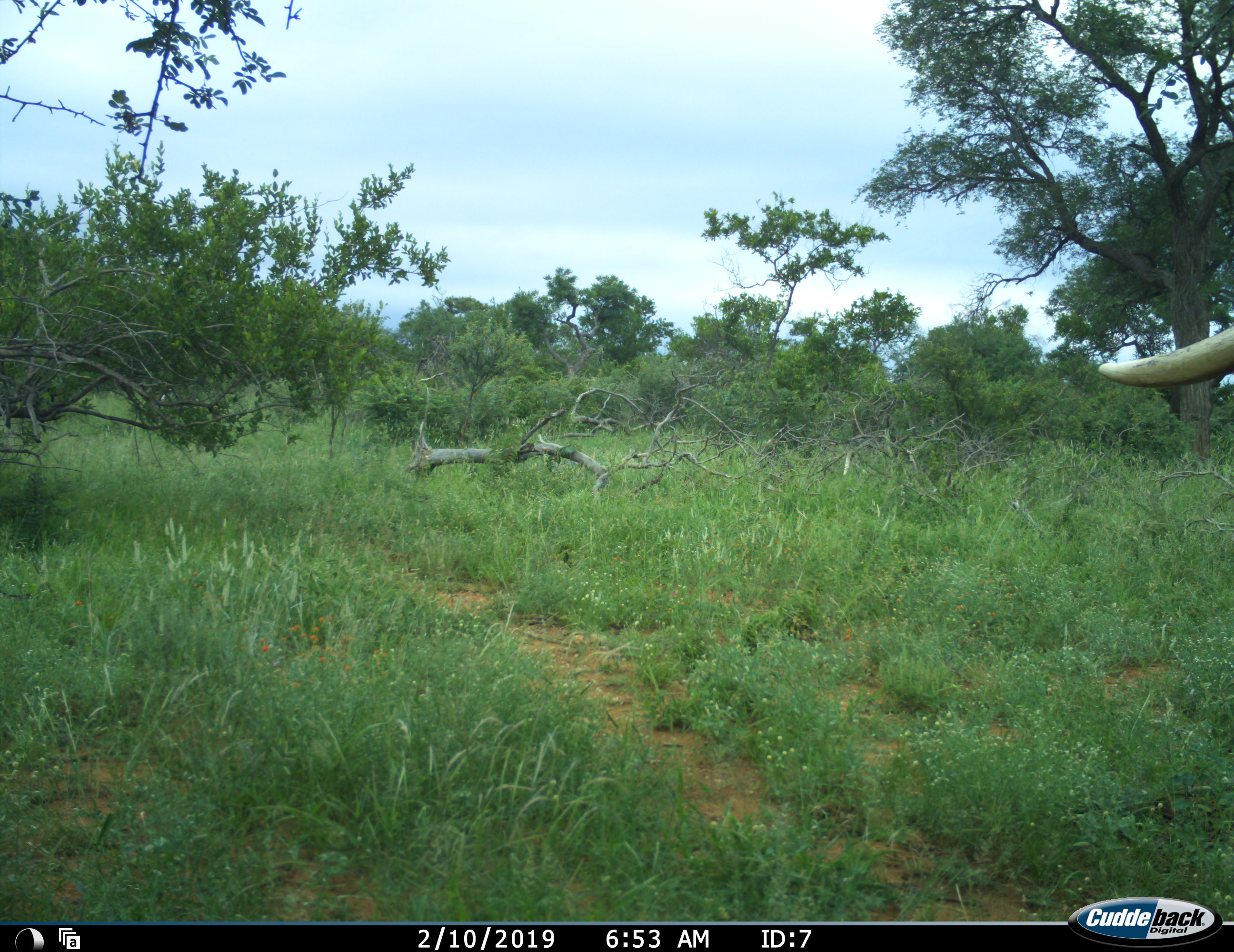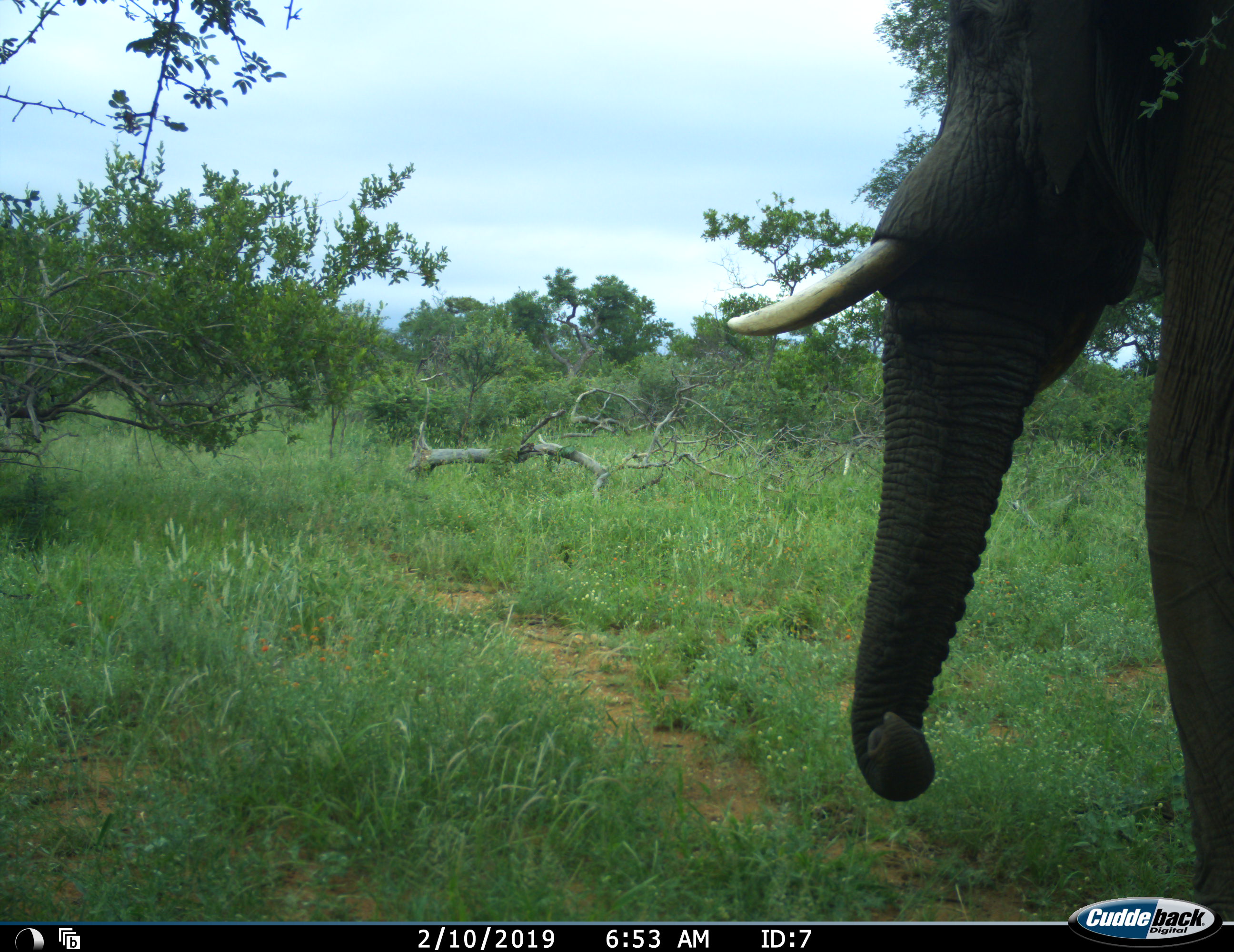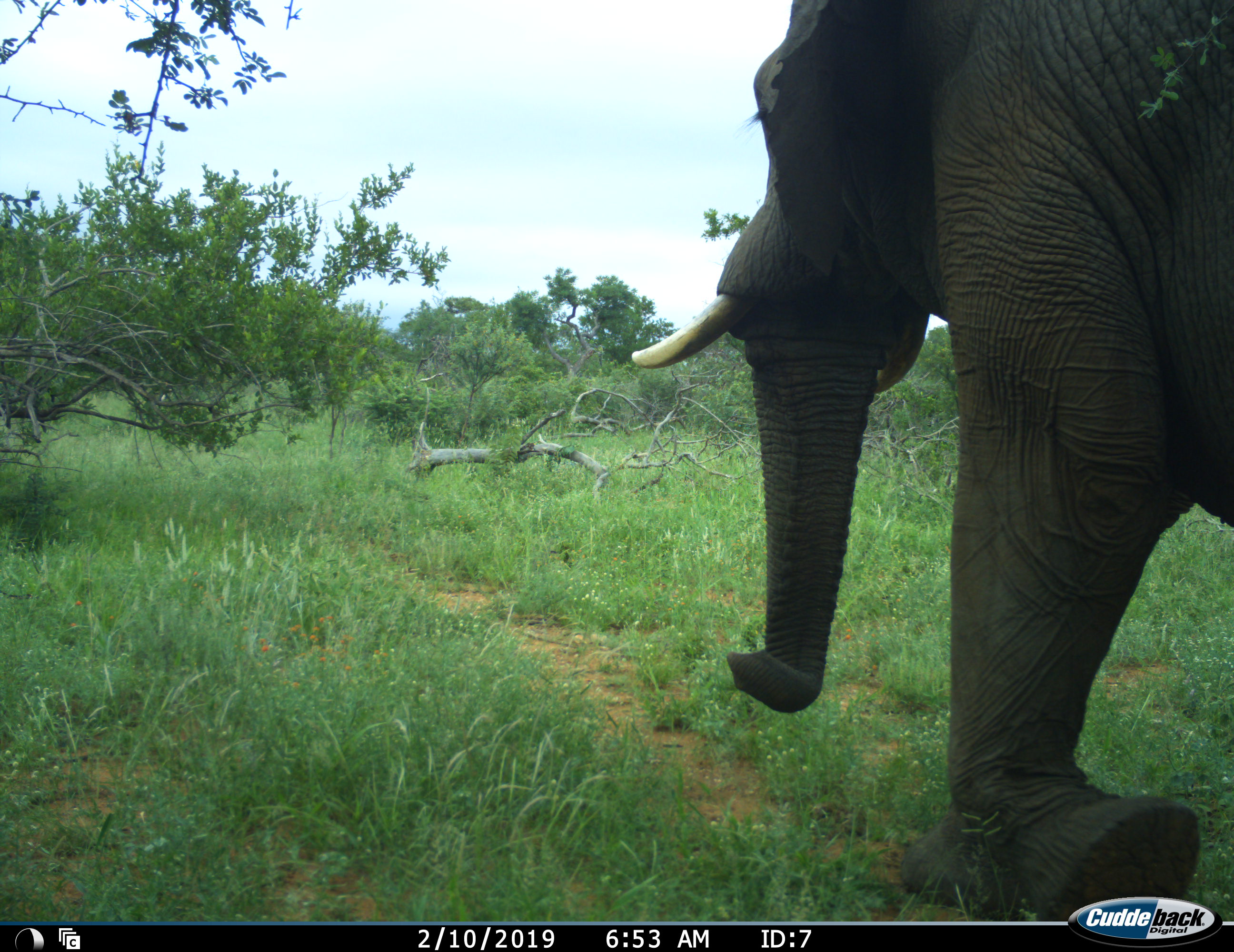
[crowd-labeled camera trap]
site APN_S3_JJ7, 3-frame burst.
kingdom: Animalia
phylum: Chordata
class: Mammalia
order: Proboscidea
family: Elephantidae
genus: Loxodonta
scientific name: Loxodonta africana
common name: african bush elephant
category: elephant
Elephant (african bush elephant) (Loxodonta africana), count 1. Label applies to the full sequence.